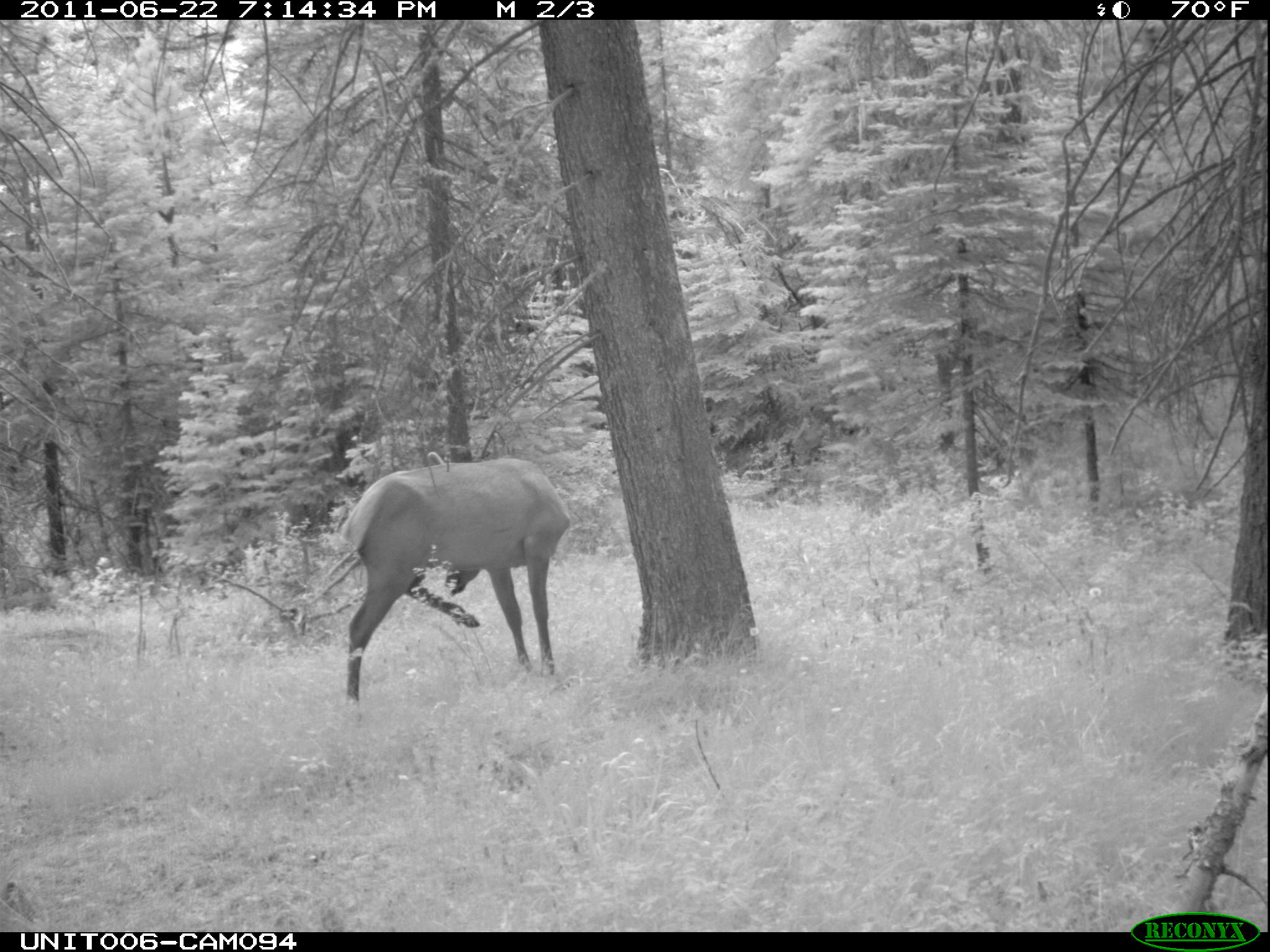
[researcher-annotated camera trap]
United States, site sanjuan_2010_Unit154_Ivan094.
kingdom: Animalia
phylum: Chordata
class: Mammalia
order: Artiodactyla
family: Cervidae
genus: Cervus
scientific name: Cervus elaphus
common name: red deer